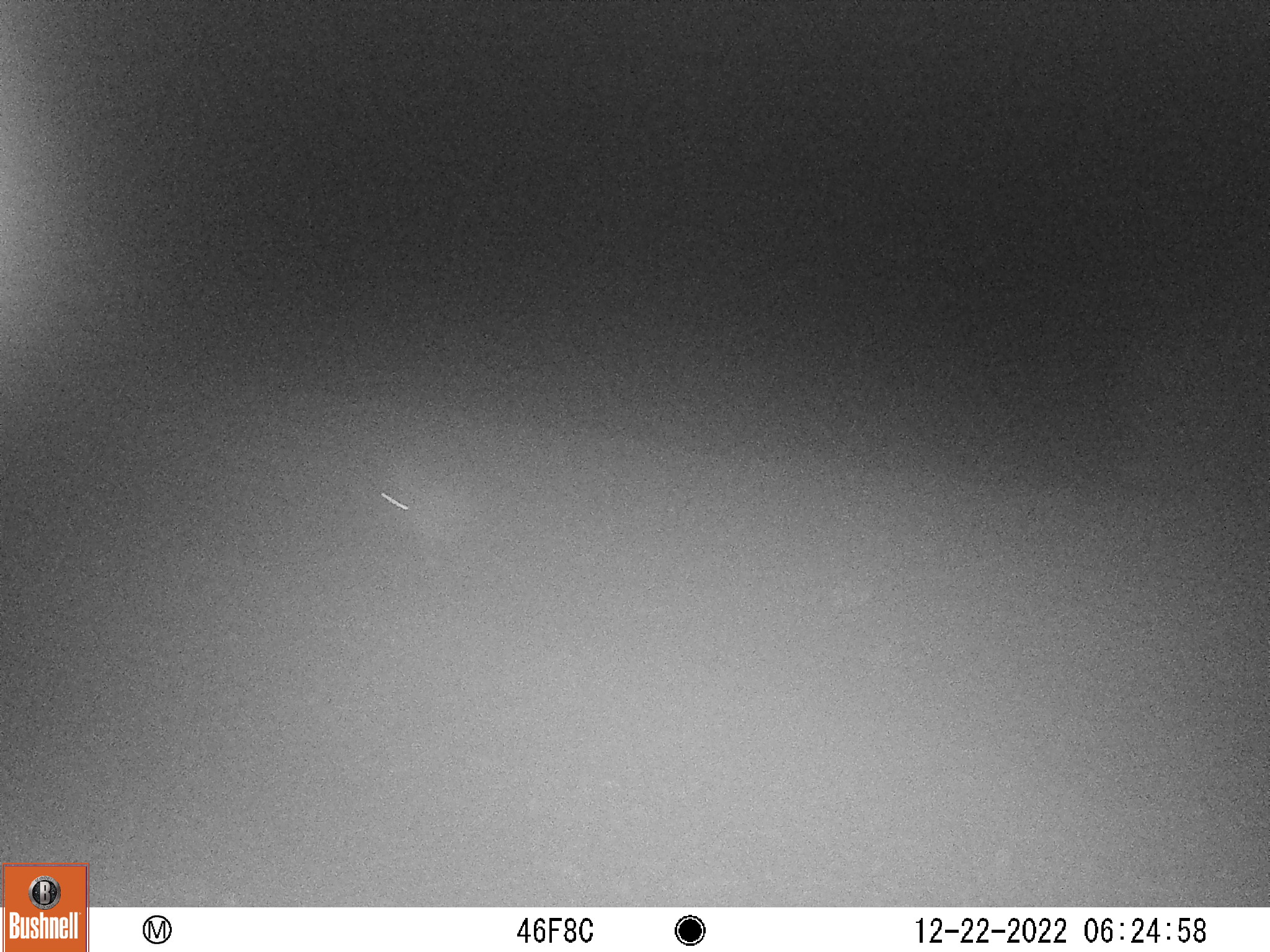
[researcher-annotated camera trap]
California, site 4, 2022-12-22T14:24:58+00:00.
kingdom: Animalia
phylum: Chordata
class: Mammalia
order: Lagomorpha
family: Leporidae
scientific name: Leporidae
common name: rabbit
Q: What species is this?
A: Rabbit (Leporidae).